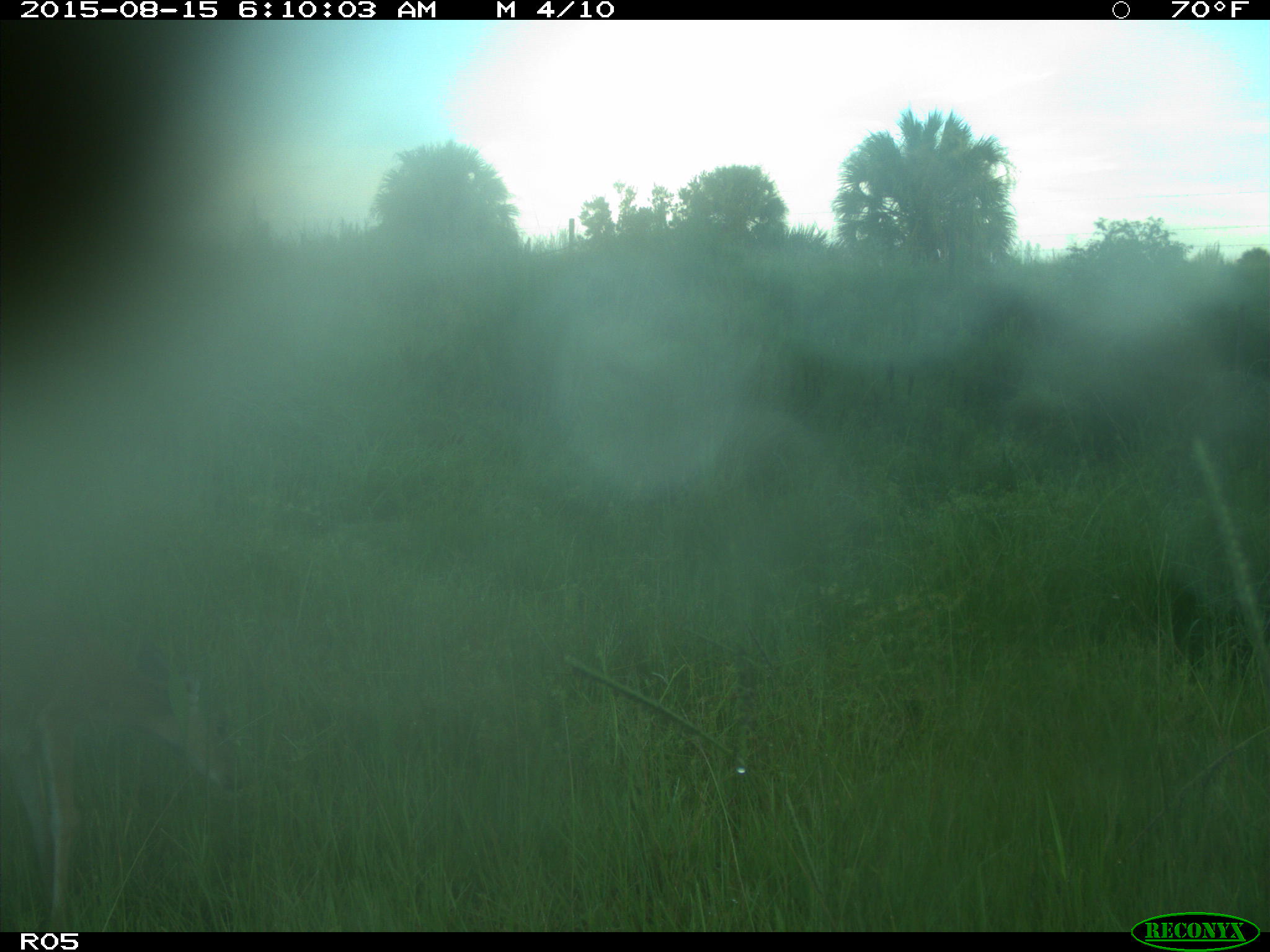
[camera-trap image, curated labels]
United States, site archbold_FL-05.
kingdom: Animalia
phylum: Chordata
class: Mammalia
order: Artiodactyla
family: Cervidae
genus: Odocoileus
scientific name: Odocoileus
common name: deer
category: unidentified deer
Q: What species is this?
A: Unidentified deer (deer) (Odocoileus).